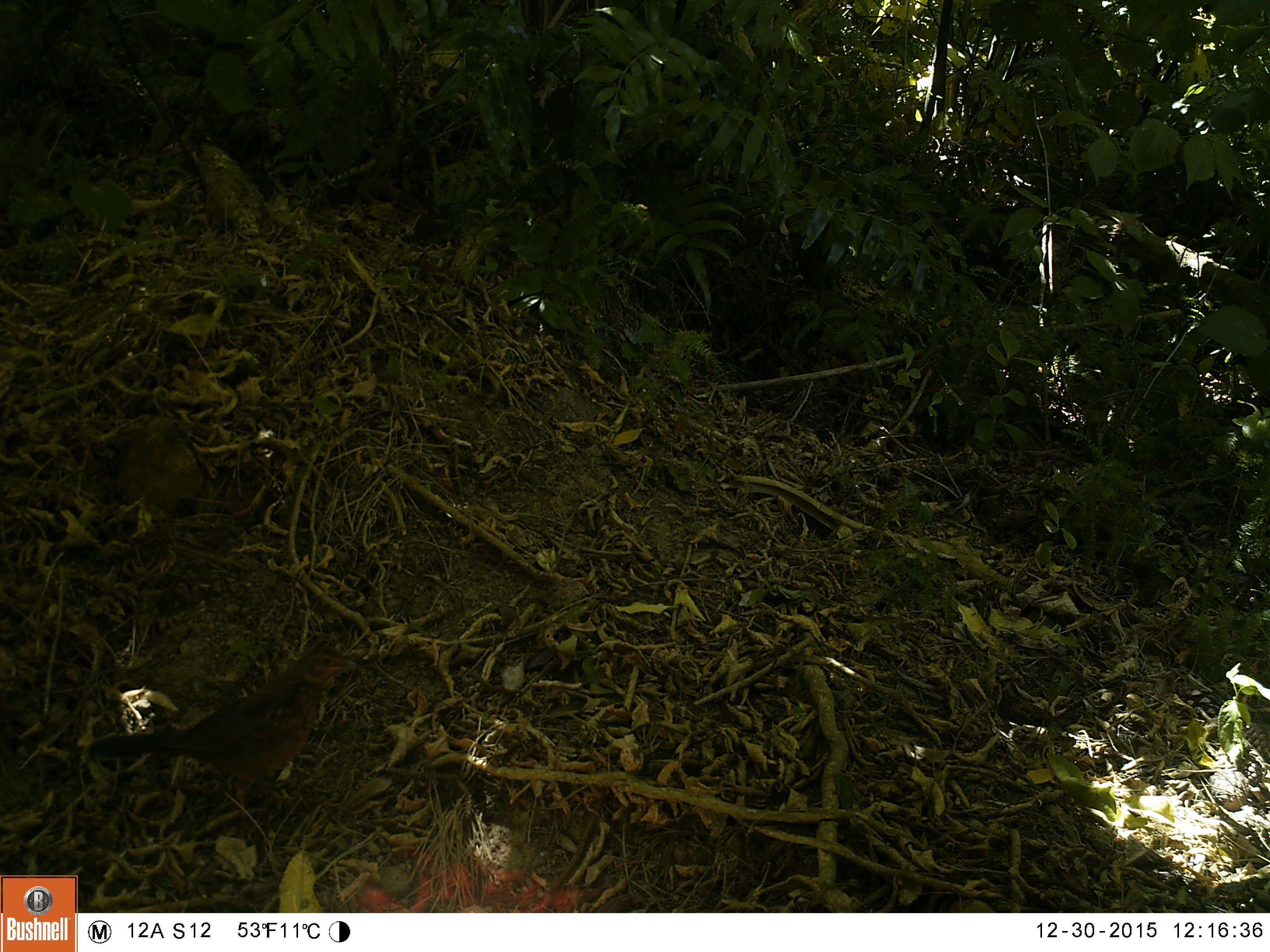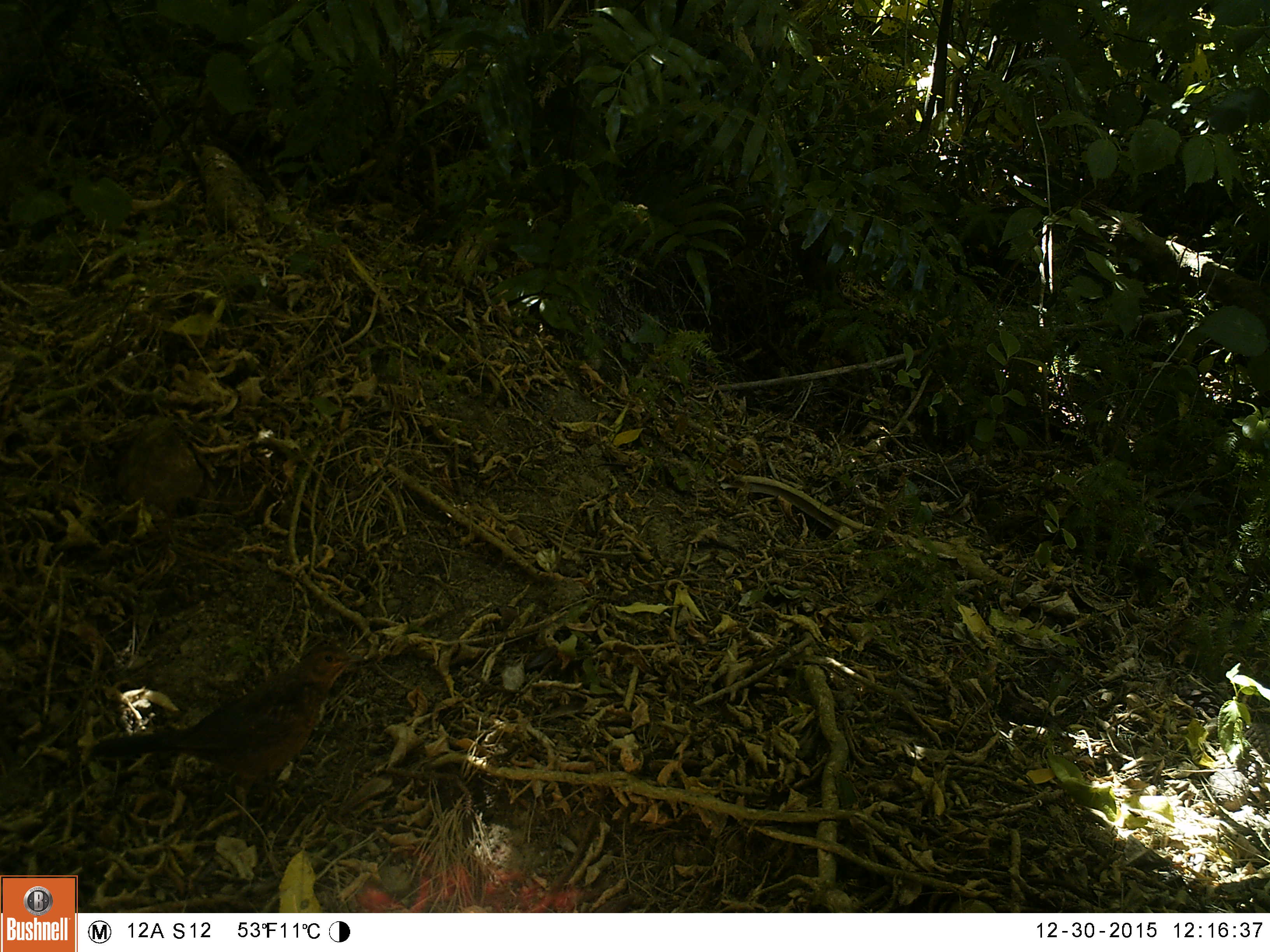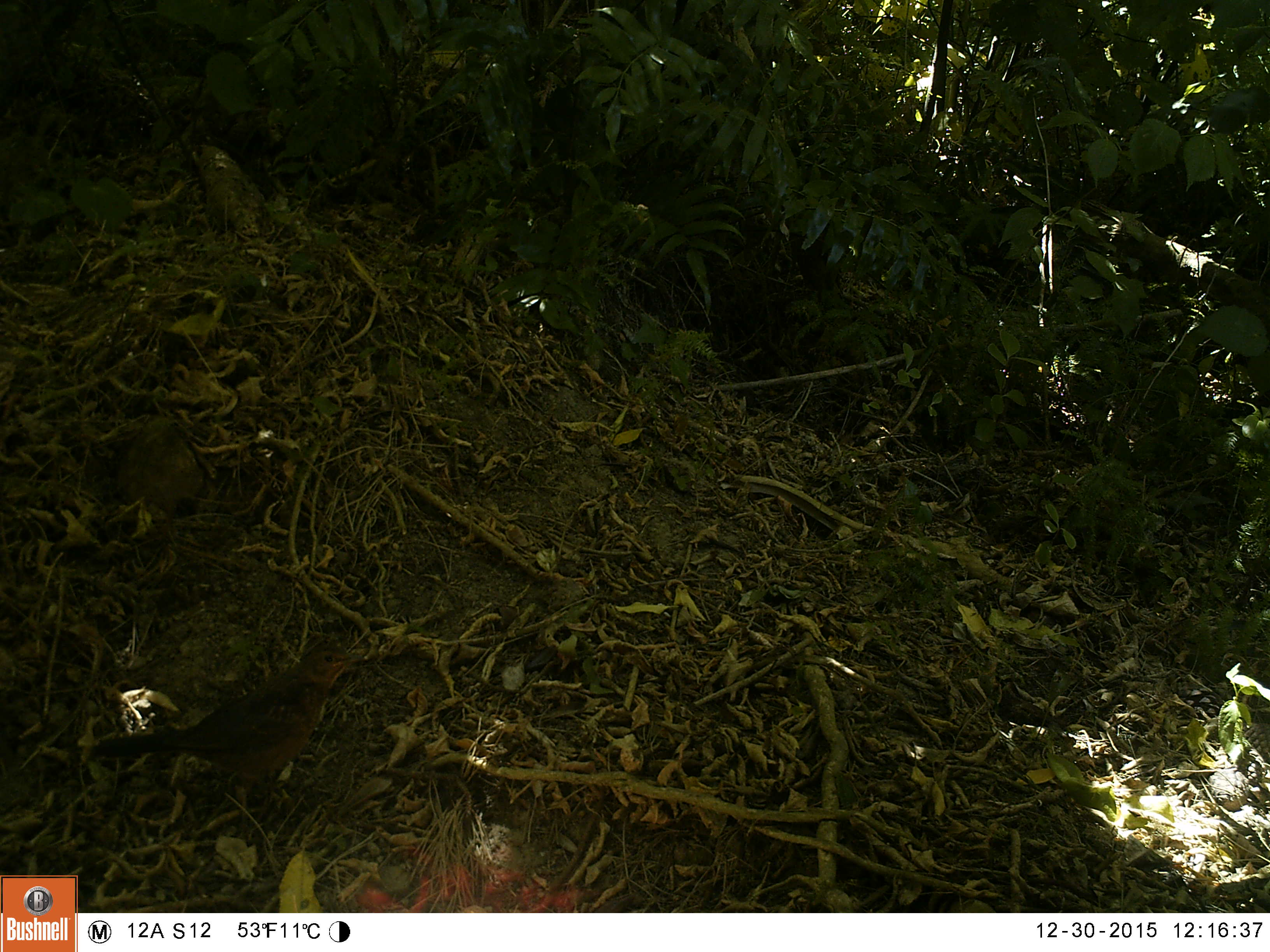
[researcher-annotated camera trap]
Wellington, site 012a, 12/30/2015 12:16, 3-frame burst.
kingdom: Animalia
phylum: Chordata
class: Aves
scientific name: Aves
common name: bird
Bird (Aves).